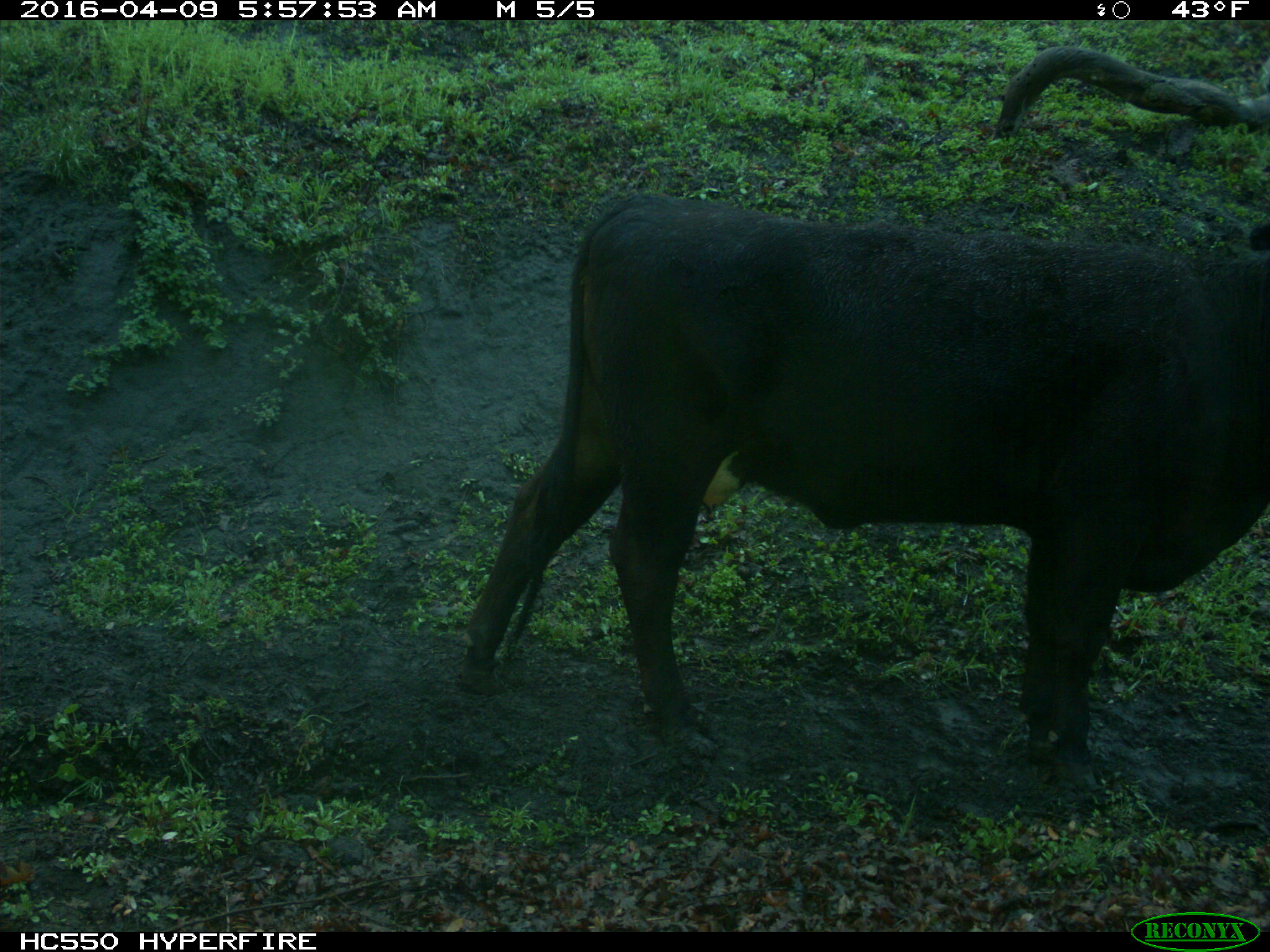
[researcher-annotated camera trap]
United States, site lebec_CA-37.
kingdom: Animalia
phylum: Chordata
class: Mammalia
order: Artiodactyla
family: Bovidae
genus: Bos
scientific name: Bos taurus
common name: domestic cow